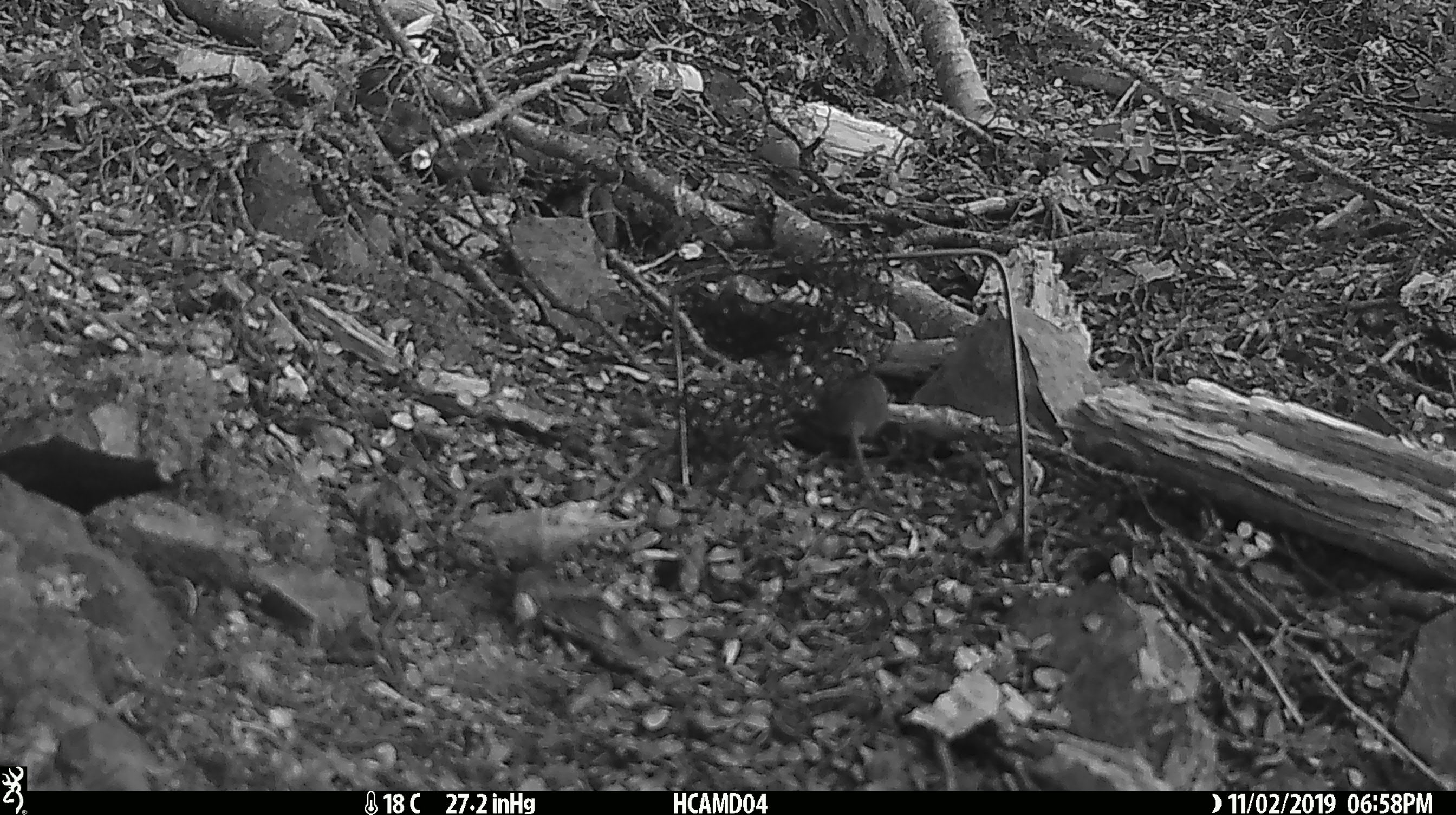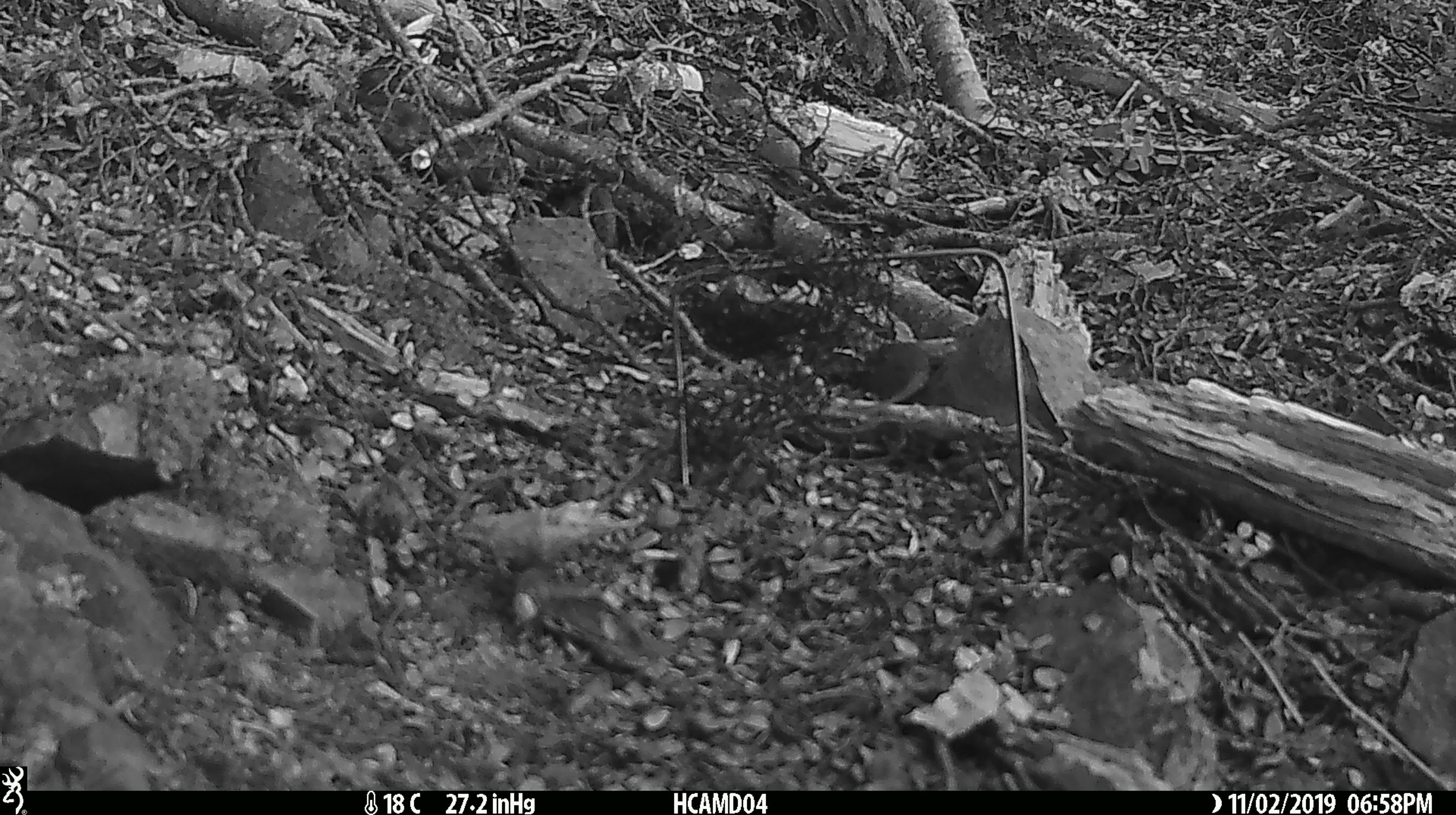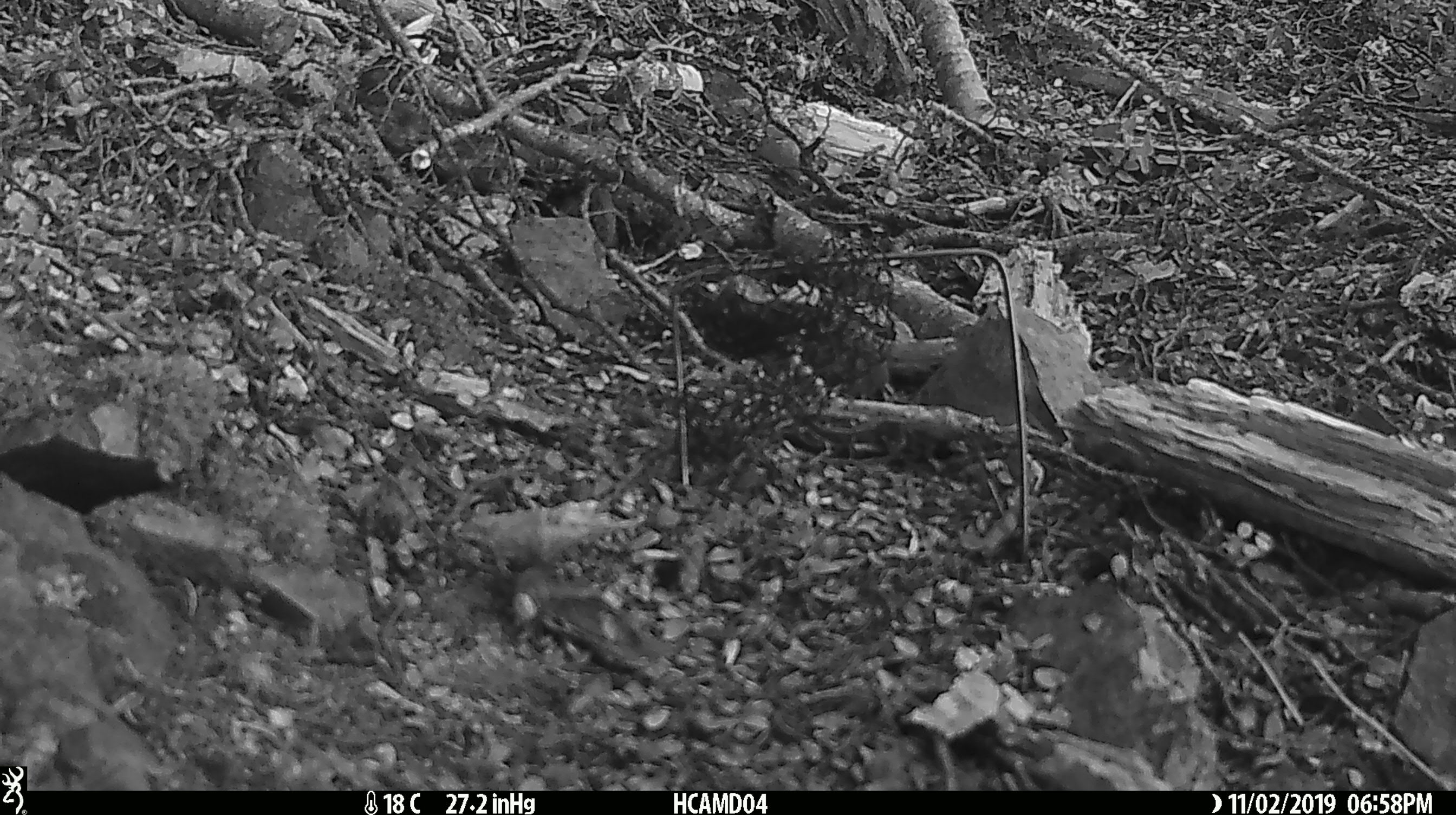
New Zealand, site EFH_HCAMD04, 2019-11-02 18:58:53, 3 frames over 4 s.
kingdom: Animalia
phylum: Chordata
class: Mammalia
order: Rodentia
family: Muridae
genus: Mus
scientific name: Mus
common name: mouse